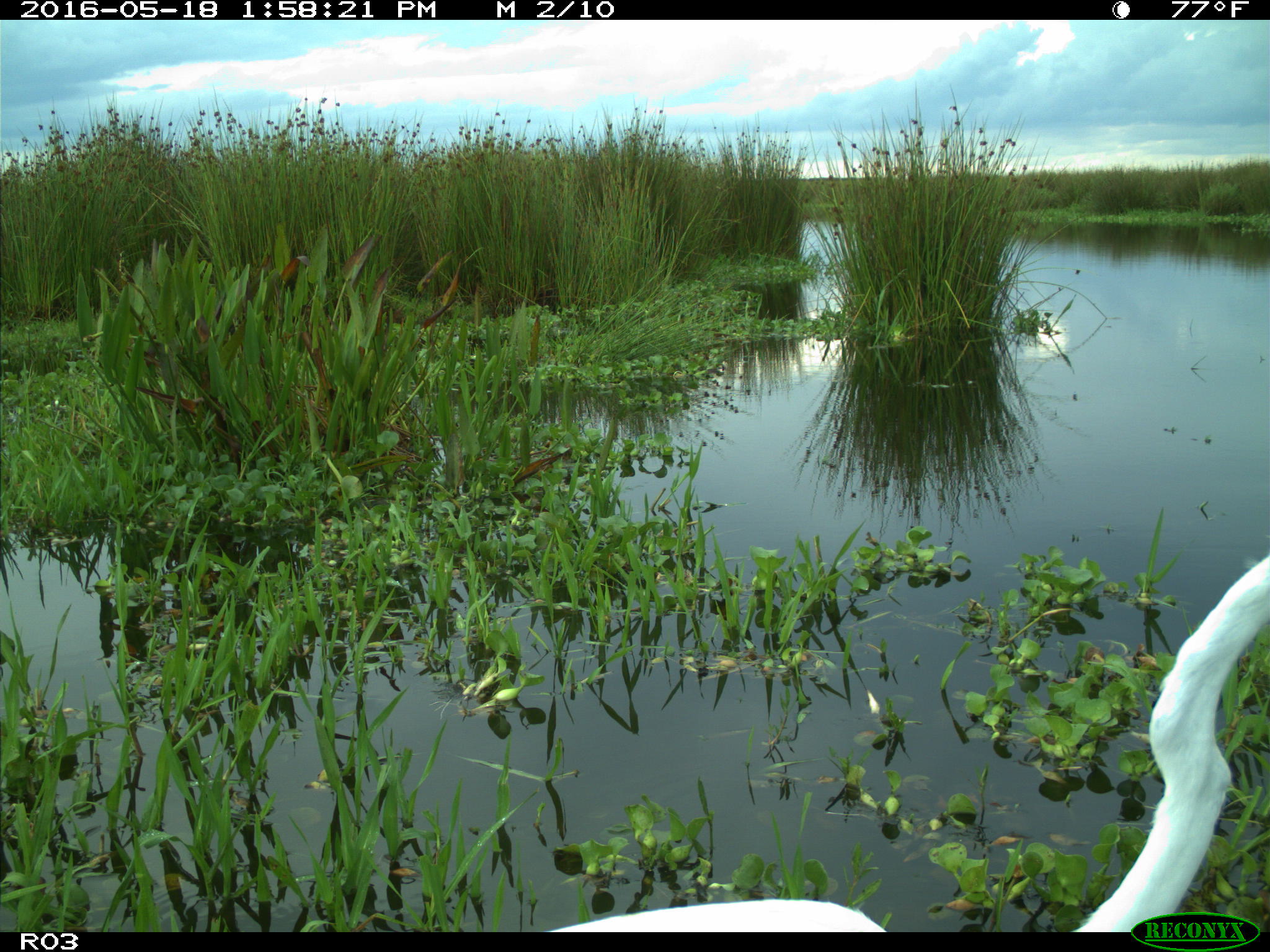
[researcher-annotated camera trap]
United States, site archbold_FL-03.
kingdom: Animalia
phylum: Chordata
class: Aves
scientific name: Aves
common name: birds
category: unidentified bird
Unidentified bird (birds) (Aves).